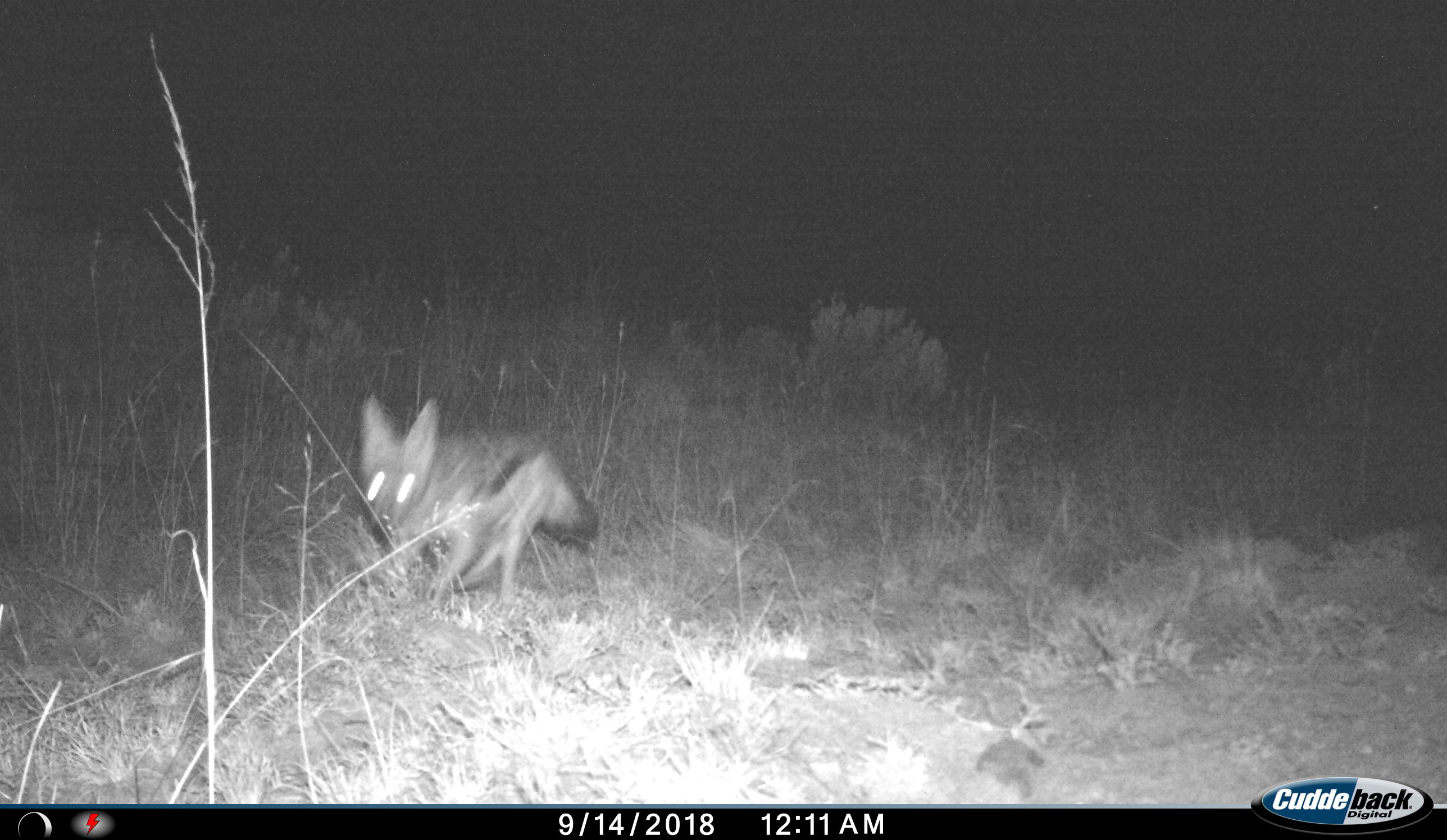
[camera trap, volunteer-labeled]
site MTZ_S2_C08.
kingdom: Animalia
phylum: Chordata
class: Mammalia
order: Carnivora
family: Canidae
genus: Lupulella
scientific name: Lupulella mesomelas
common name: black-backed jackal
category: jackalblackbacked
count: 1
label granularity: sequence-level